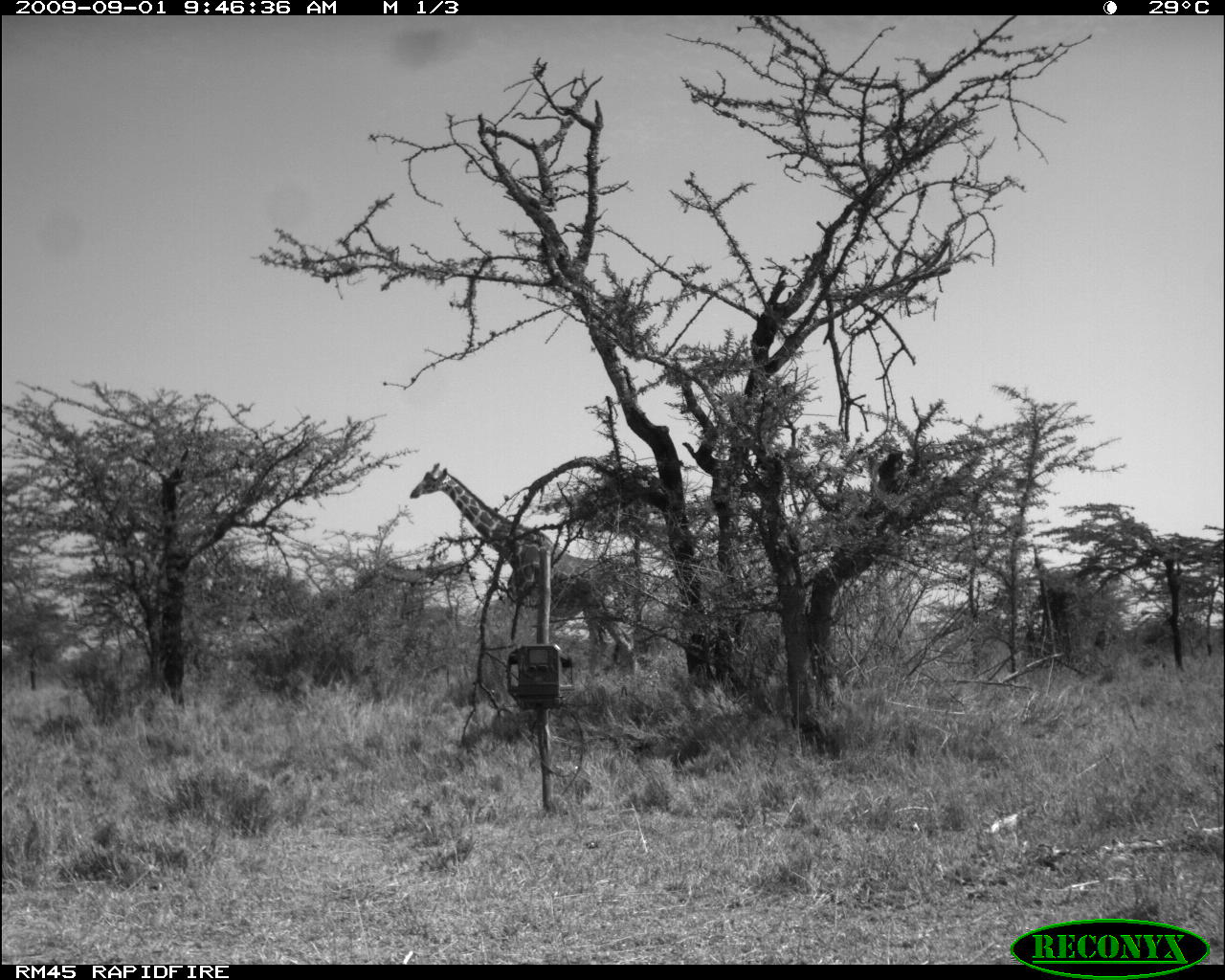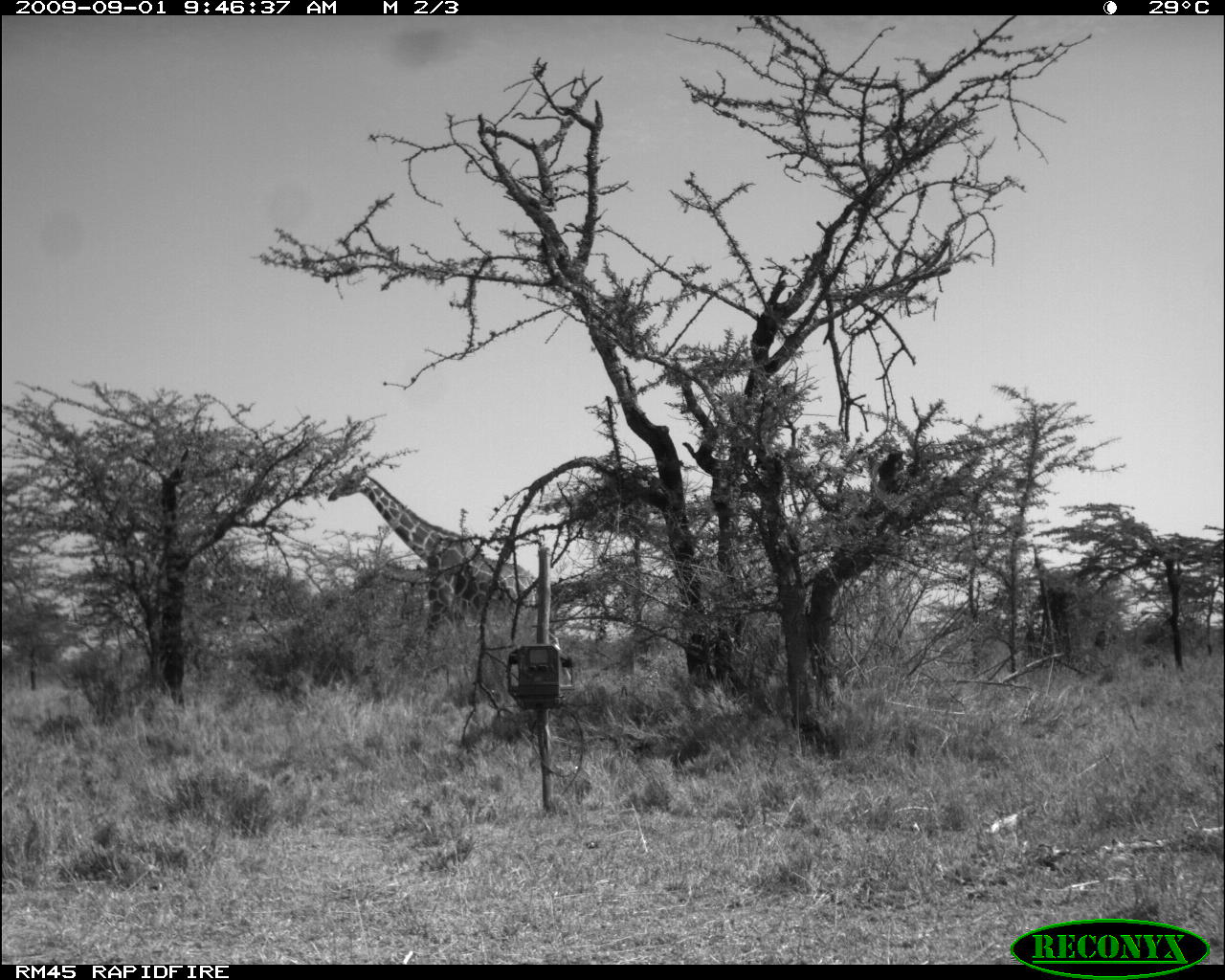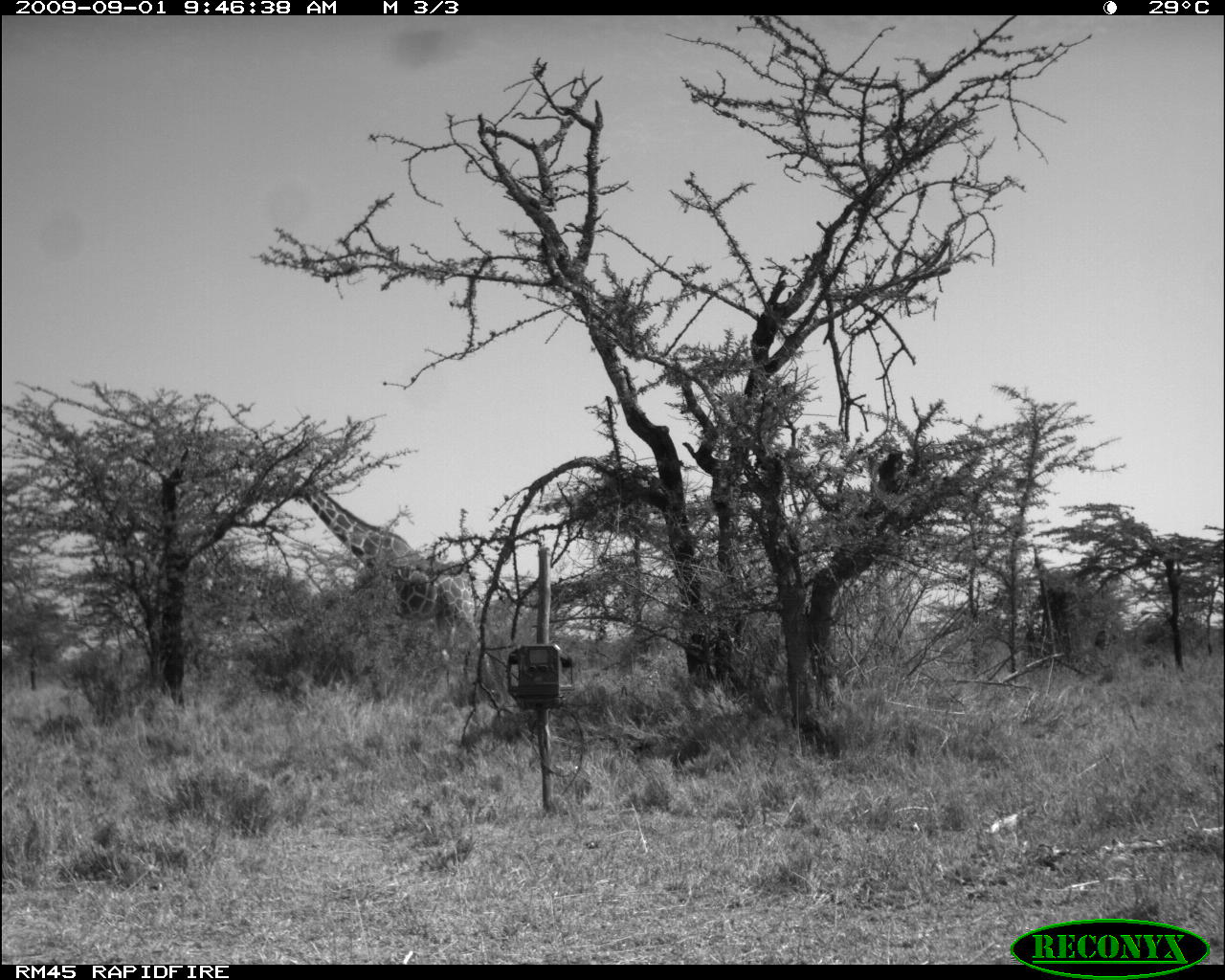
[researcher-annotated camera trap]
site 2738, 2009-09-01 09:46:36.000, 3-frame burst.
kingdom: Animalia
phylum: Chordata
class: Mammalia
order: Artiodactyla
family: Giraffidae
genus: Giraffa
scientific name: Giraffa camelopardalis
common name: giraffe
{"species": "Giraffa camelopardalis (giraffe)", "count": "1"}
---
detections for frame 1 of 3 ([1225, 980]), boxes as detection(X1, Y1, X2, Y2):
giraffa camelopardalis: detection(408, 459, 632, 675)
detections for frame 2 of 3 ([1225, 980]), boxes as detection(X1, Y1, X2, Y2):
giraffa camelopardalis: detection(323, 460, 540, 660)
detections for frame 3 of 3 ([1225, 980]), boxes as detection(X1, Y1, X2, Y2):
giraffa camelopardalis: detection(257, 463, 499, 691)